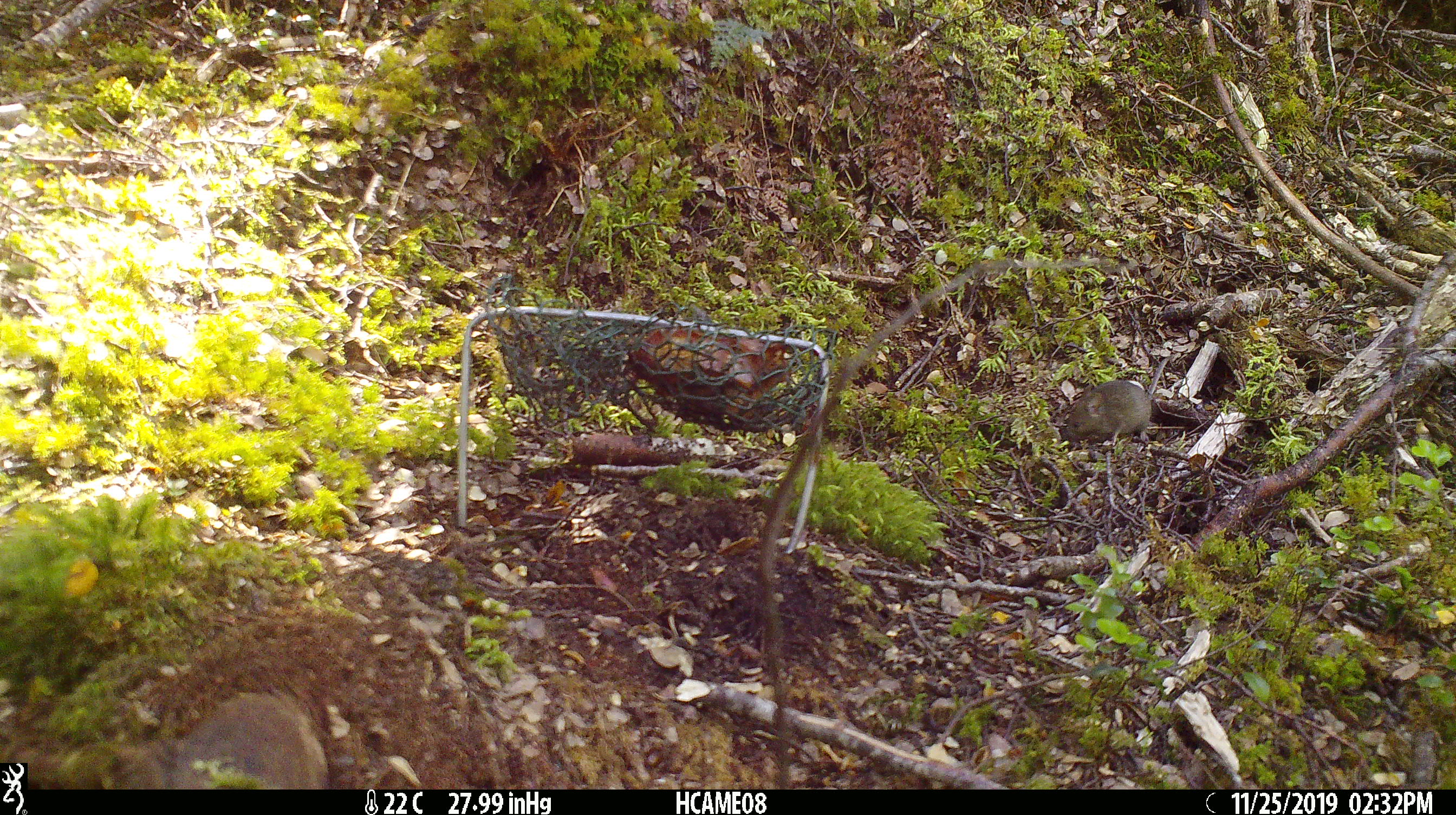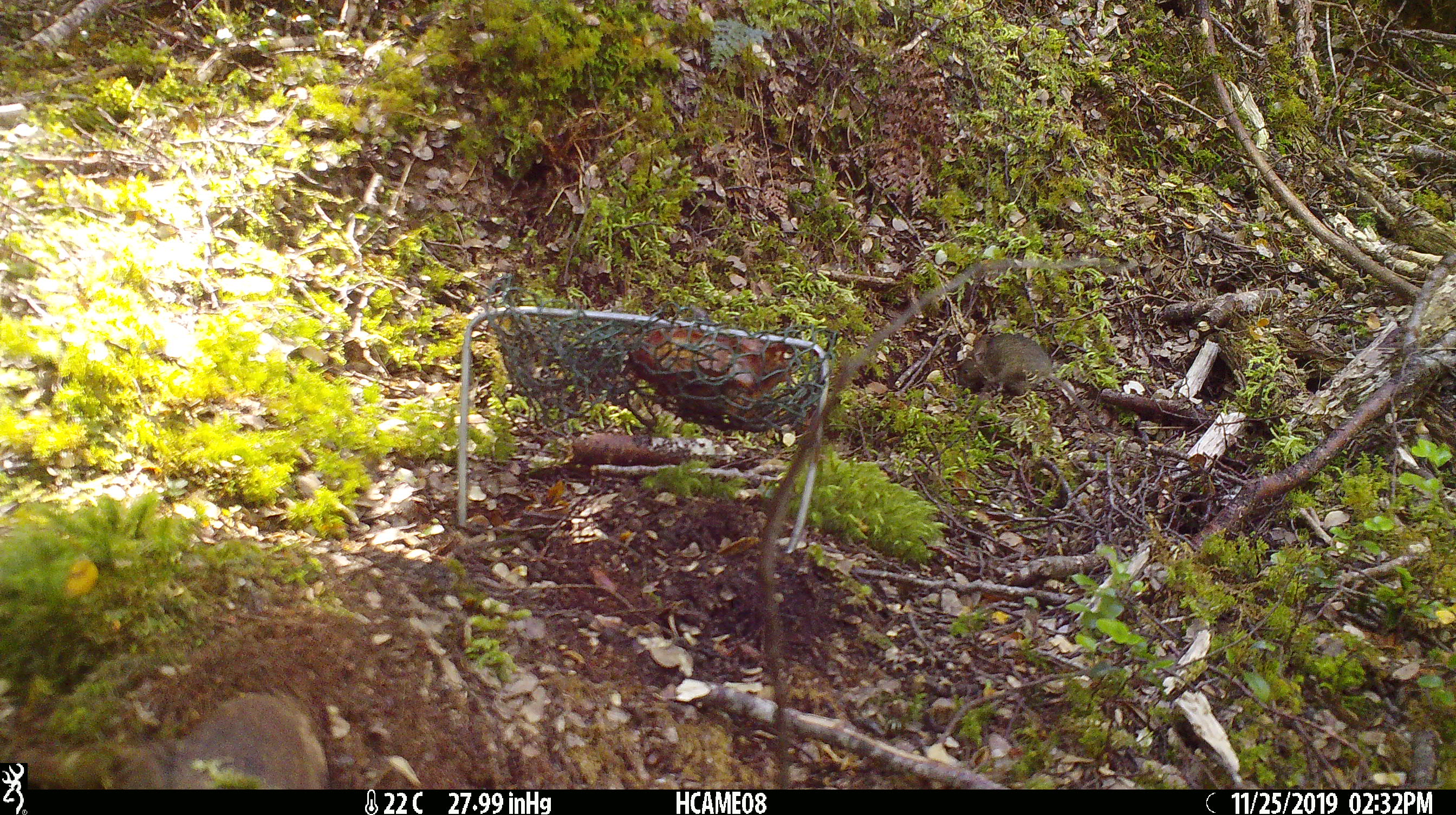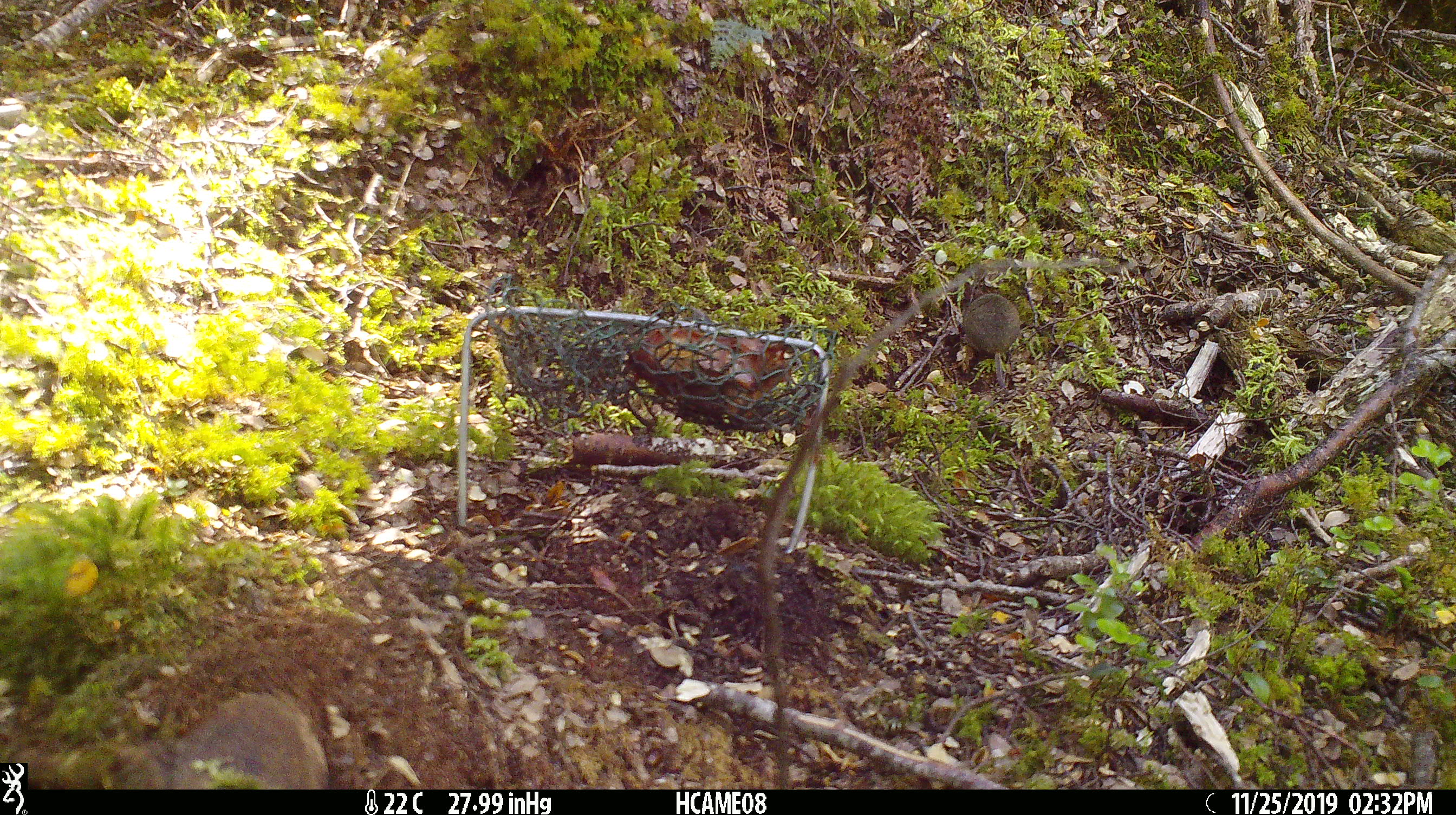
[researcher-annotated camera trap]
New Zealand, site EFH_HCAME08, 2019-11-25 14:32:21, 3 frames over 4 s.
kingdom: Animalia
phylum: Chordata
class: Mammalia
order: Rodentia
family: Muridae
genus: Mus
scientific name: Mus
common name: mouse